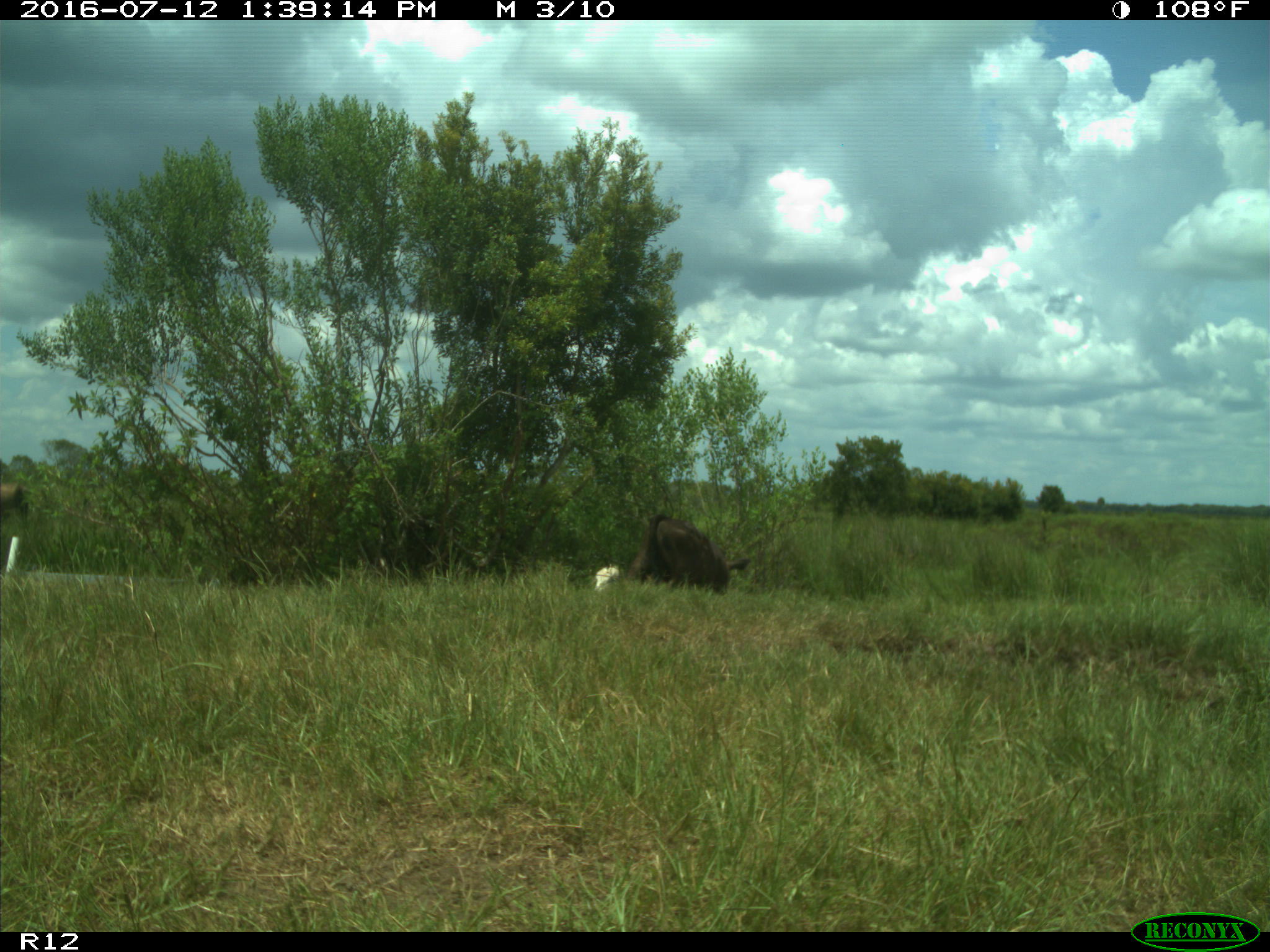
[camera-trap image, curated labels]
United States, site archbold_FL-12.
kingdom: Animalia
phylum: Chordata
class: Mammalia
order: Artiodactyla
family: Bovidae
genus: Bos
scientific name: Bos taurus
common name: domestic cow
Bos taurus (domestic cow).